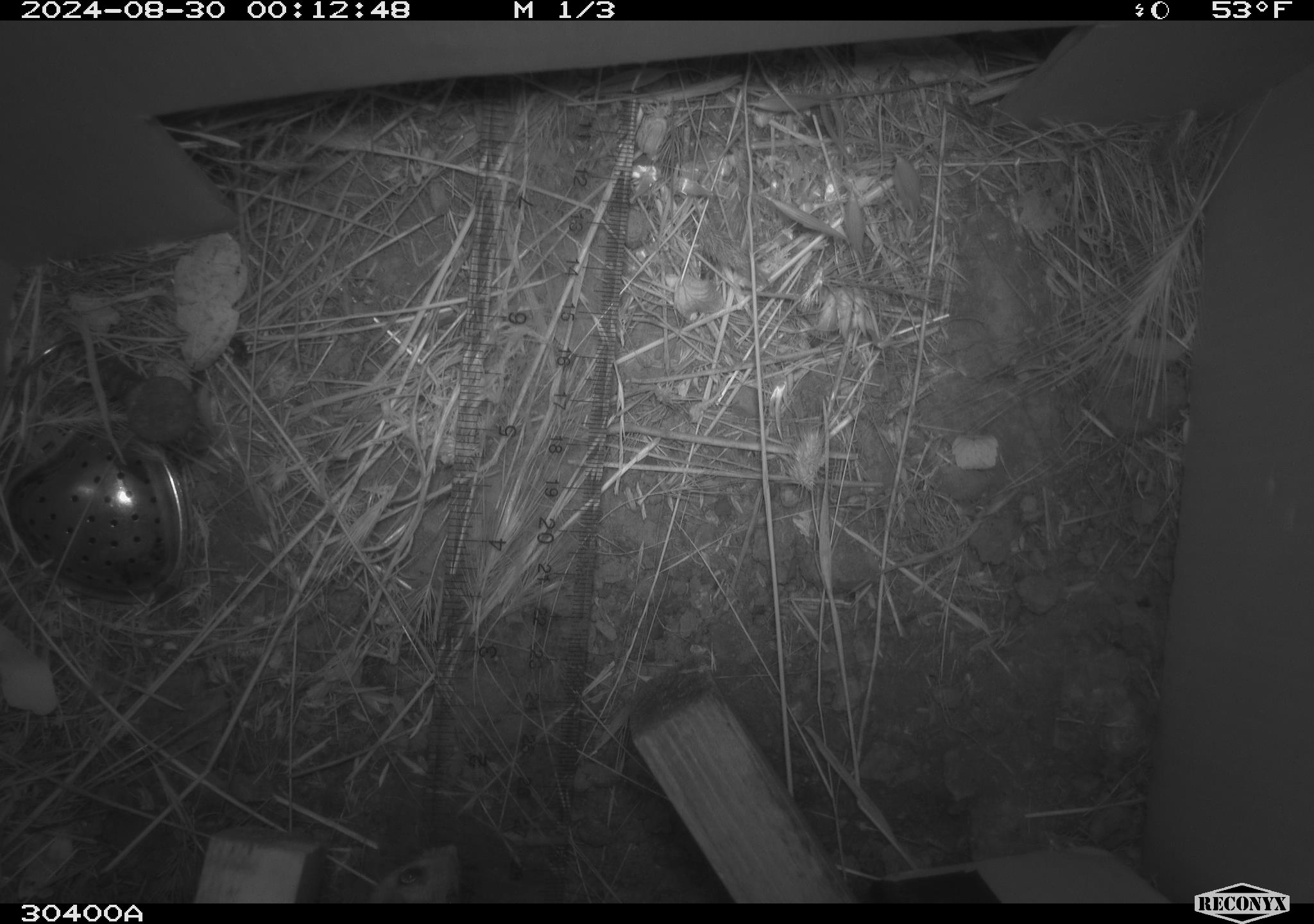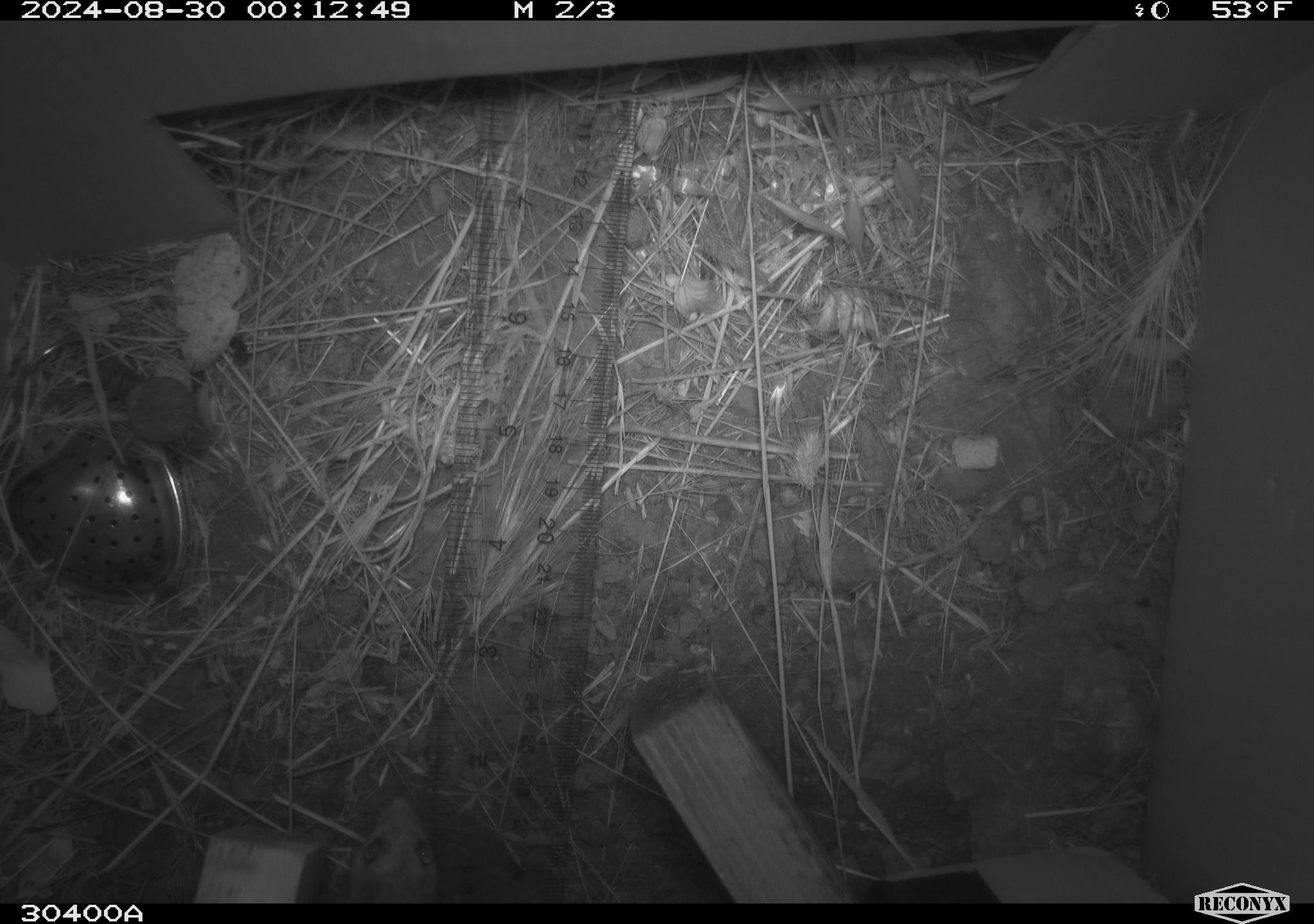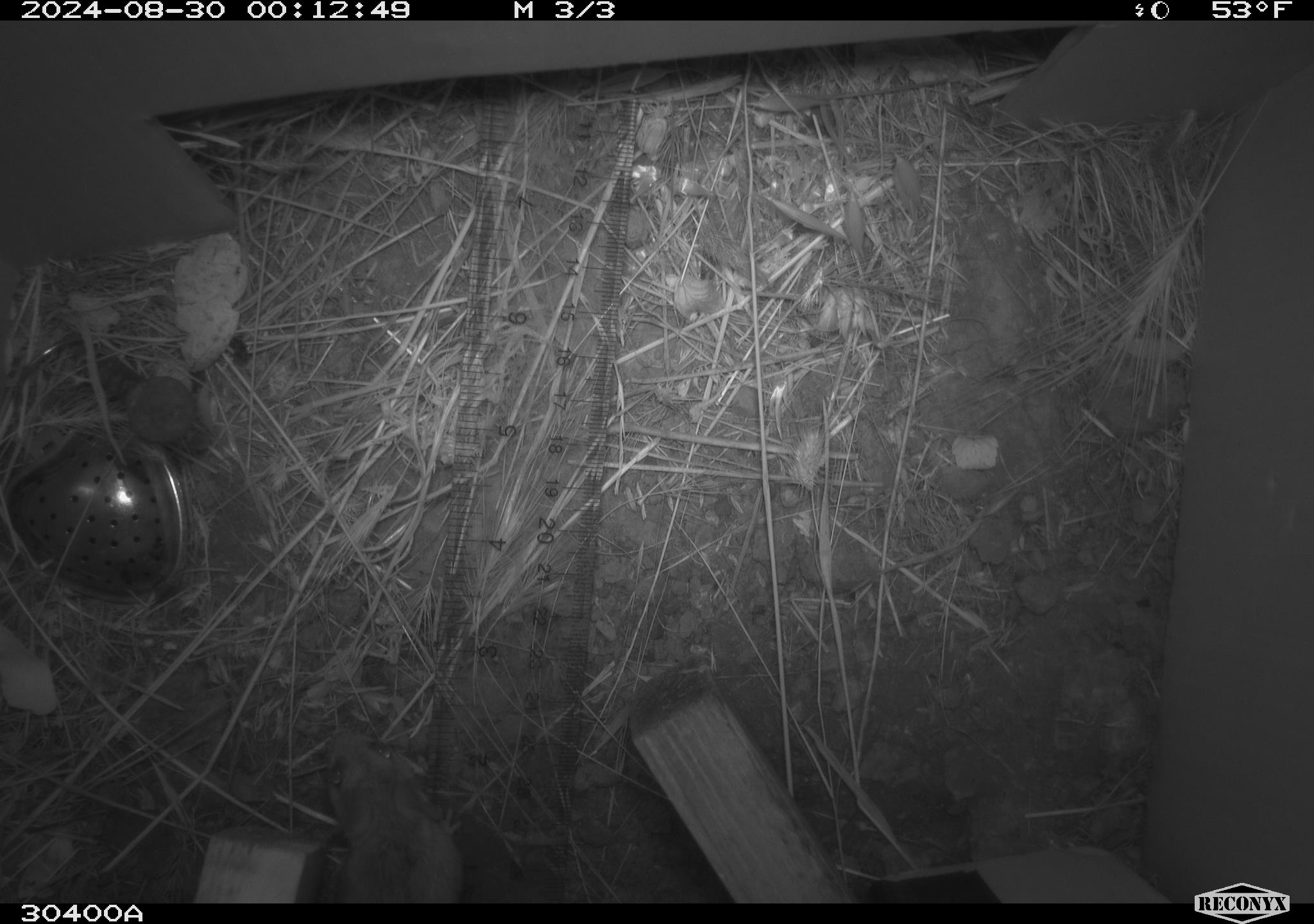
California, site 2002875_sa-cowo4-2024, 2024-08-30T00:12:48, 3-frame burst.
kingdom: Animalia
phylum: Chordata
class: Mammalia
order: Rodentia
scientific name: Rodentia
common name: rodent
Rodent (Rodentia).